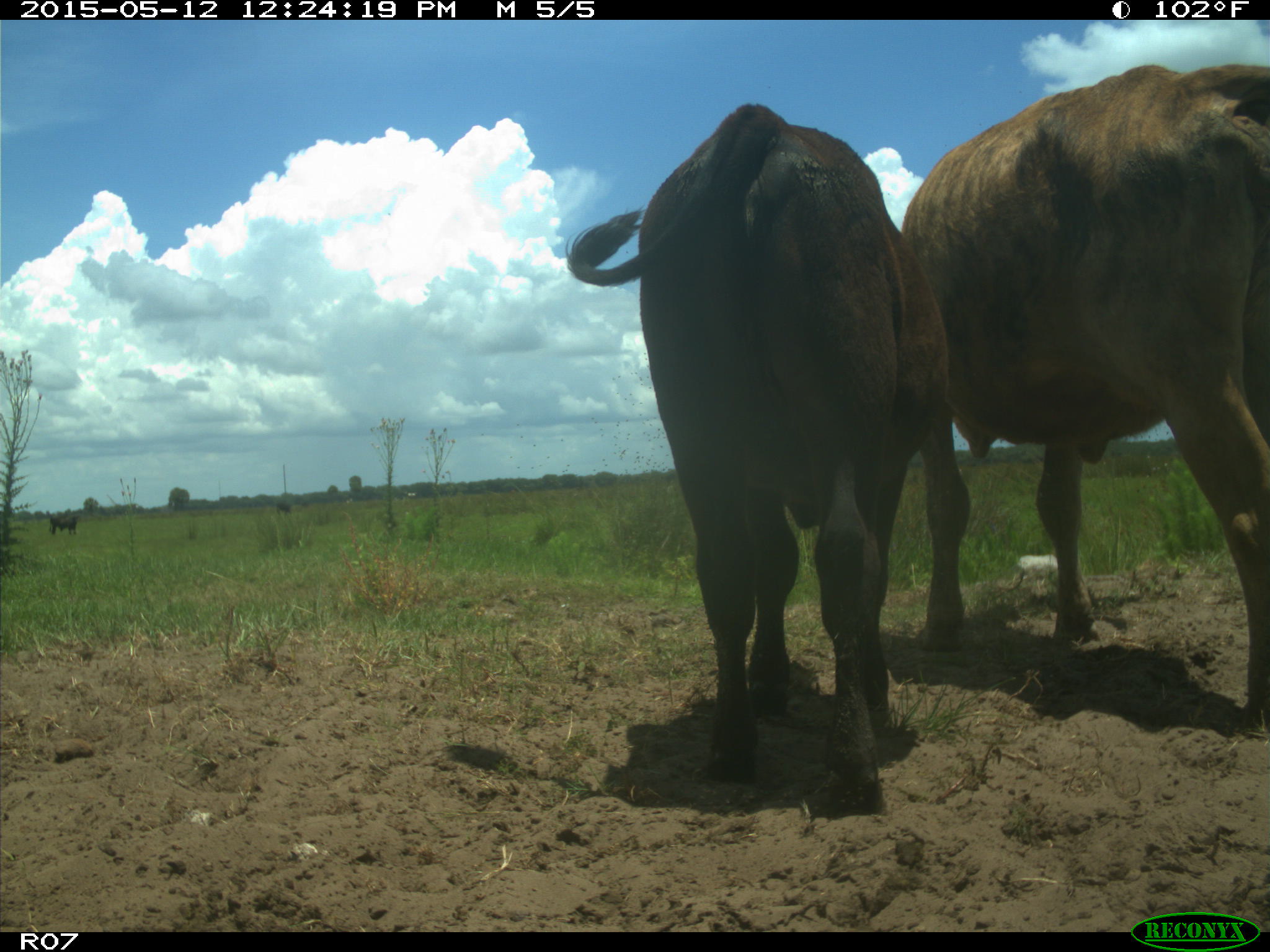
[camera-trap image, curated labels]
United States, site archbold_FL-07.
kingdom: Animalia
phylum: Chordata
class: Mammalia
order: Artiodactyla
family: Bovidae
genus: Bos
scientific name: Bos taurus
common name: domestic cow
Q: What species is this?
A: Bos taurus (domestic cow).